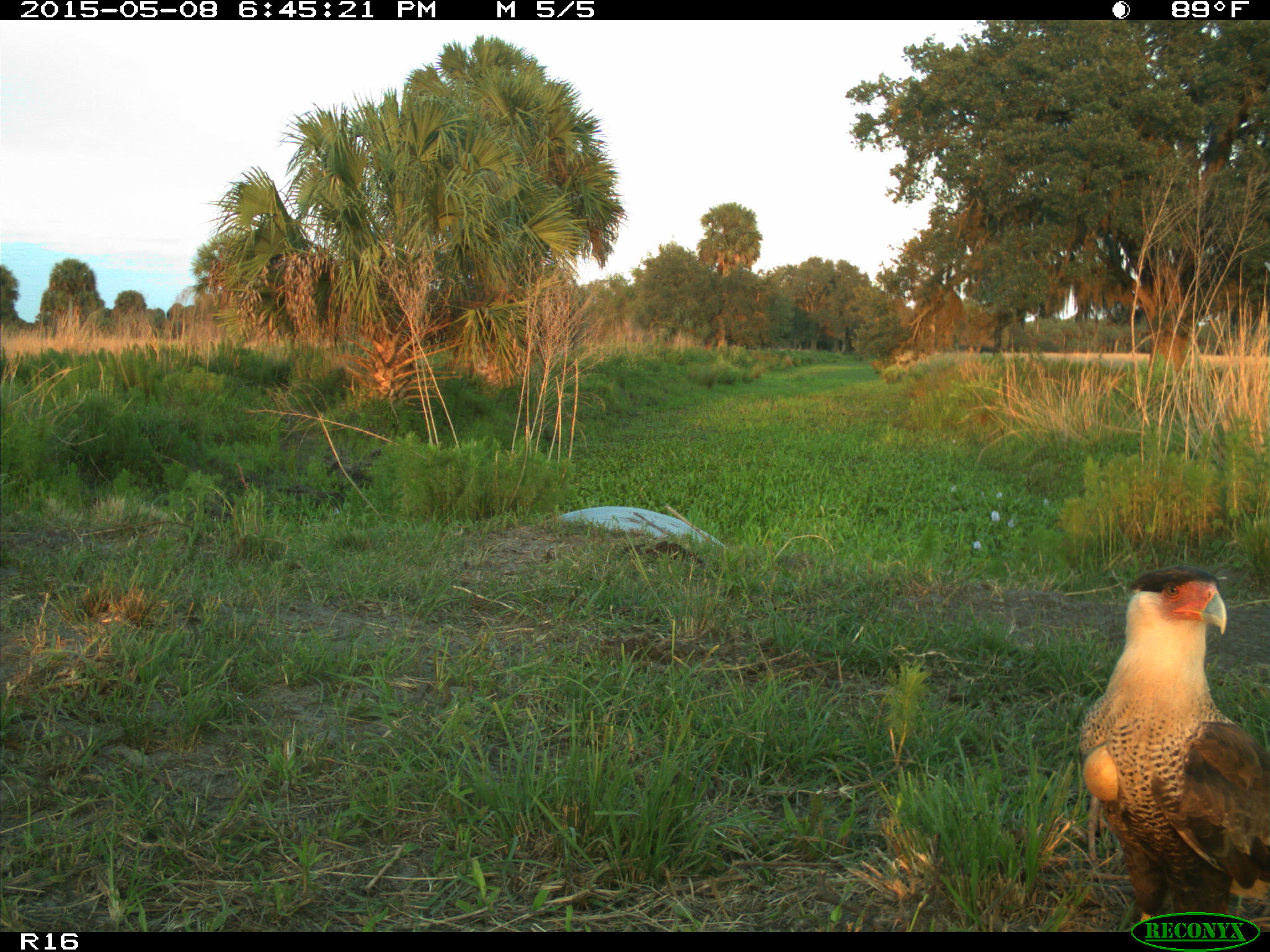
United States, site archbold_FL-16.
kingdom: Animalia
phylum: Chordata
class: Mammalia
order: Artiodactyla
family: Bovidae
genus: Bos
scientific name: Bos taurus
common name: domestic cow